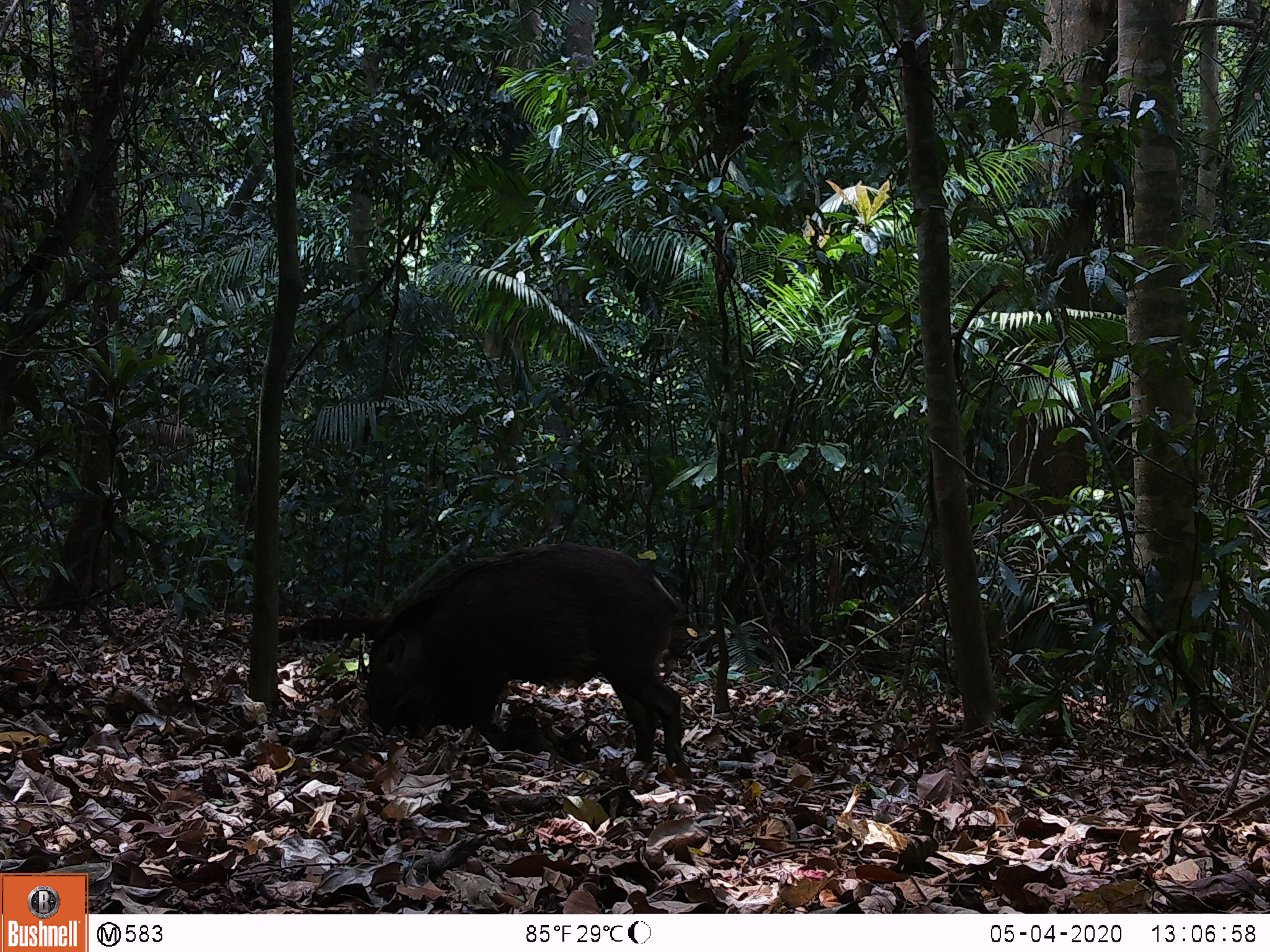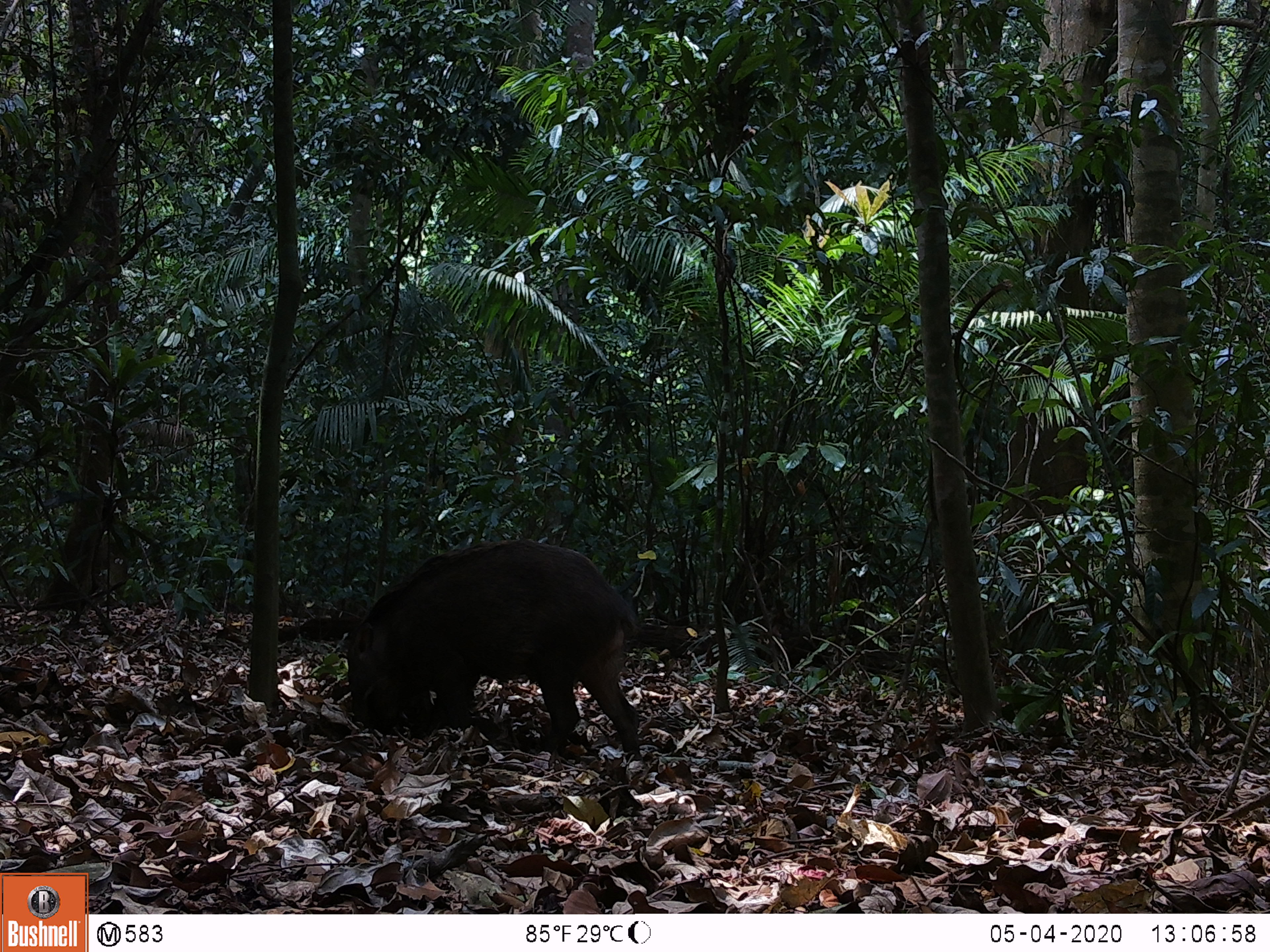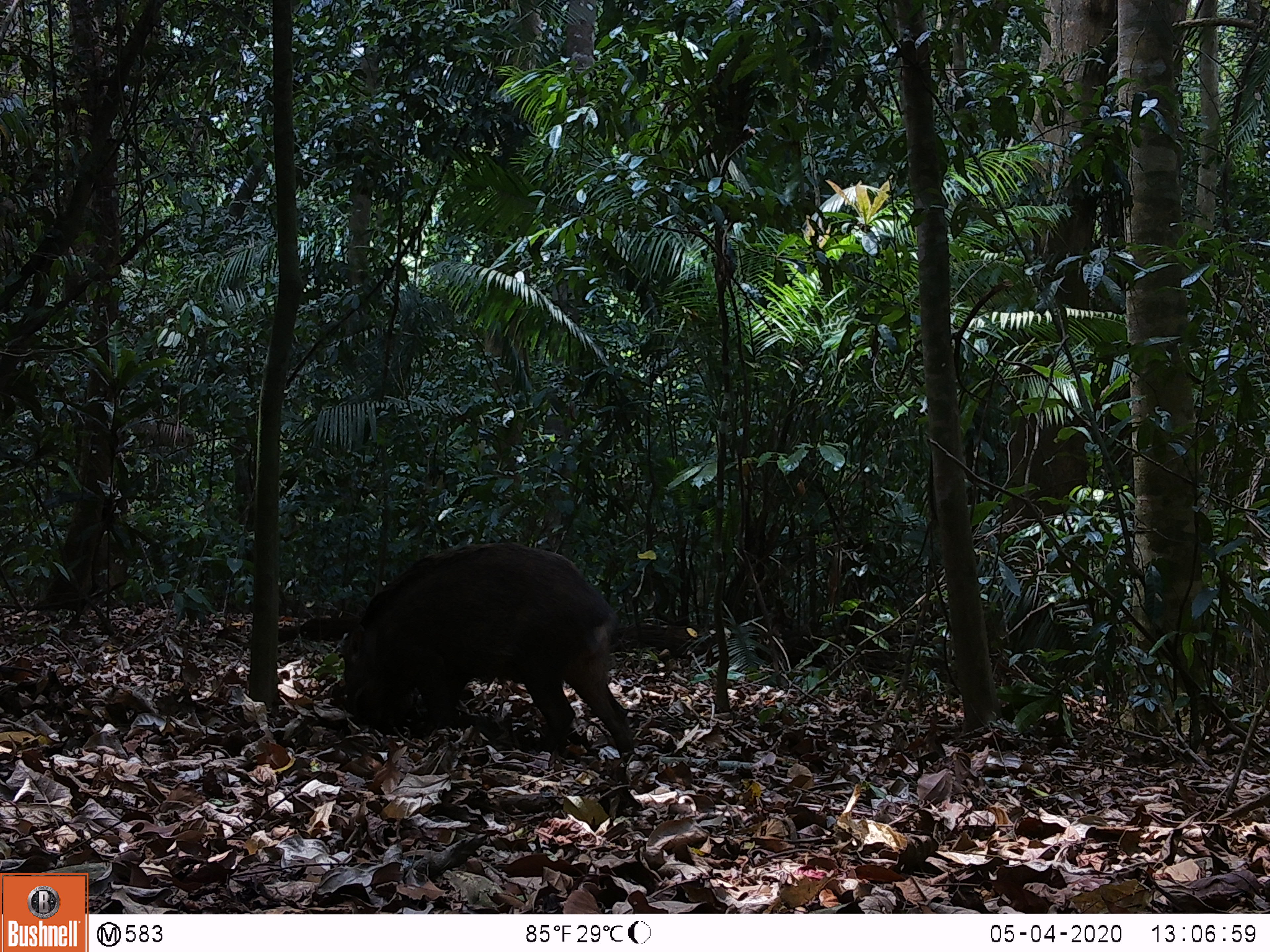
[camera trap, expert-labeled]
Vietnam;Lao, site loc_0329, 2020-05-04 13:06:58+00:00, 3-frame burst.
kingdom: Animalia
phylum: Chordata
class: Mammalia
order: Artiodactyla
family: Suidae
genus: Sus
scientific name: Sus scrofa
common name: eurasian wild pig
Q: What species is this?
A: Eurasian wild pig (Sus scrofa).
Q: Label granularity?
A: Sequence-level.